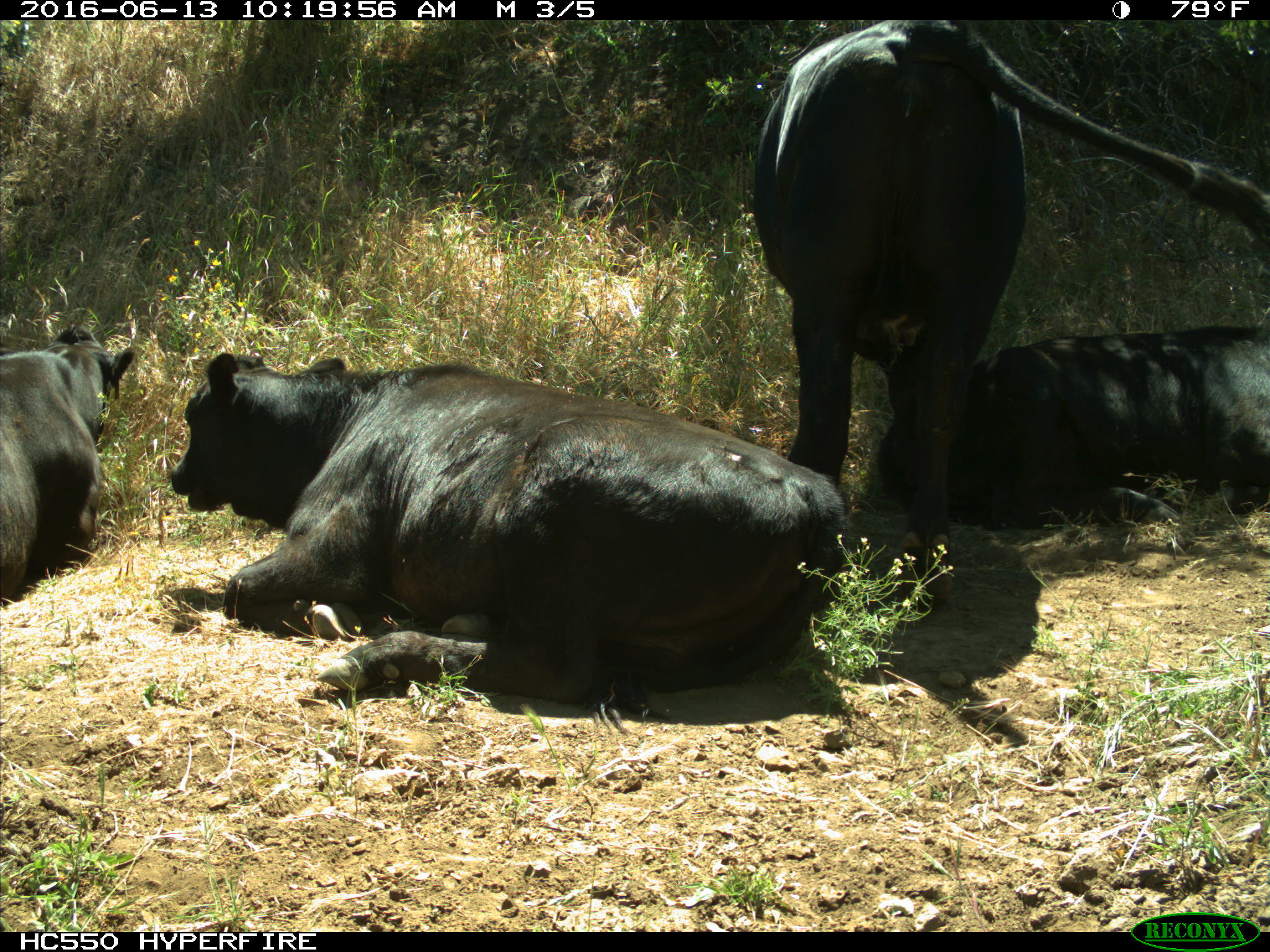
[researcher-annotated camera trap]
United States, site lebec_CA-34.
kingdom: Animalia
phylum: Chordata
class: Mammalia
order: Artiodactyla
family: Bovidae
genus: Bos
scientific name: Bos taurus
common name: domestic cow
Bos taurus (domestic cow).